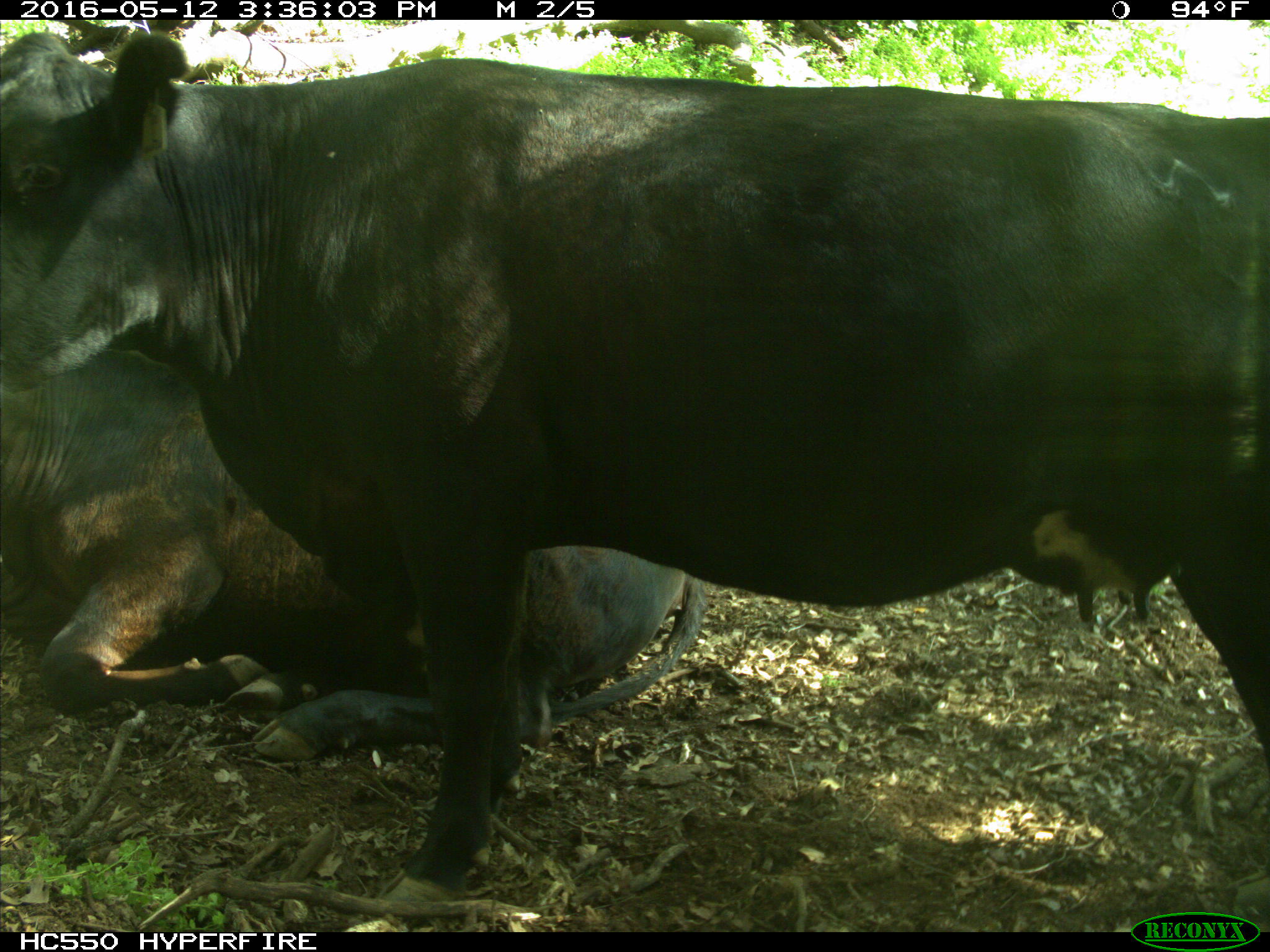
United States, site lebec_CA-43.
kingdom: Animalia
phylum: Chordata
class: Mammalia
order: Artiodactyla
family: Bovidae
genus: Bos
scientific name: Bos taurus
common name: domestic cow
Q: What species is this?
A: Bos taurus (domestic cow).